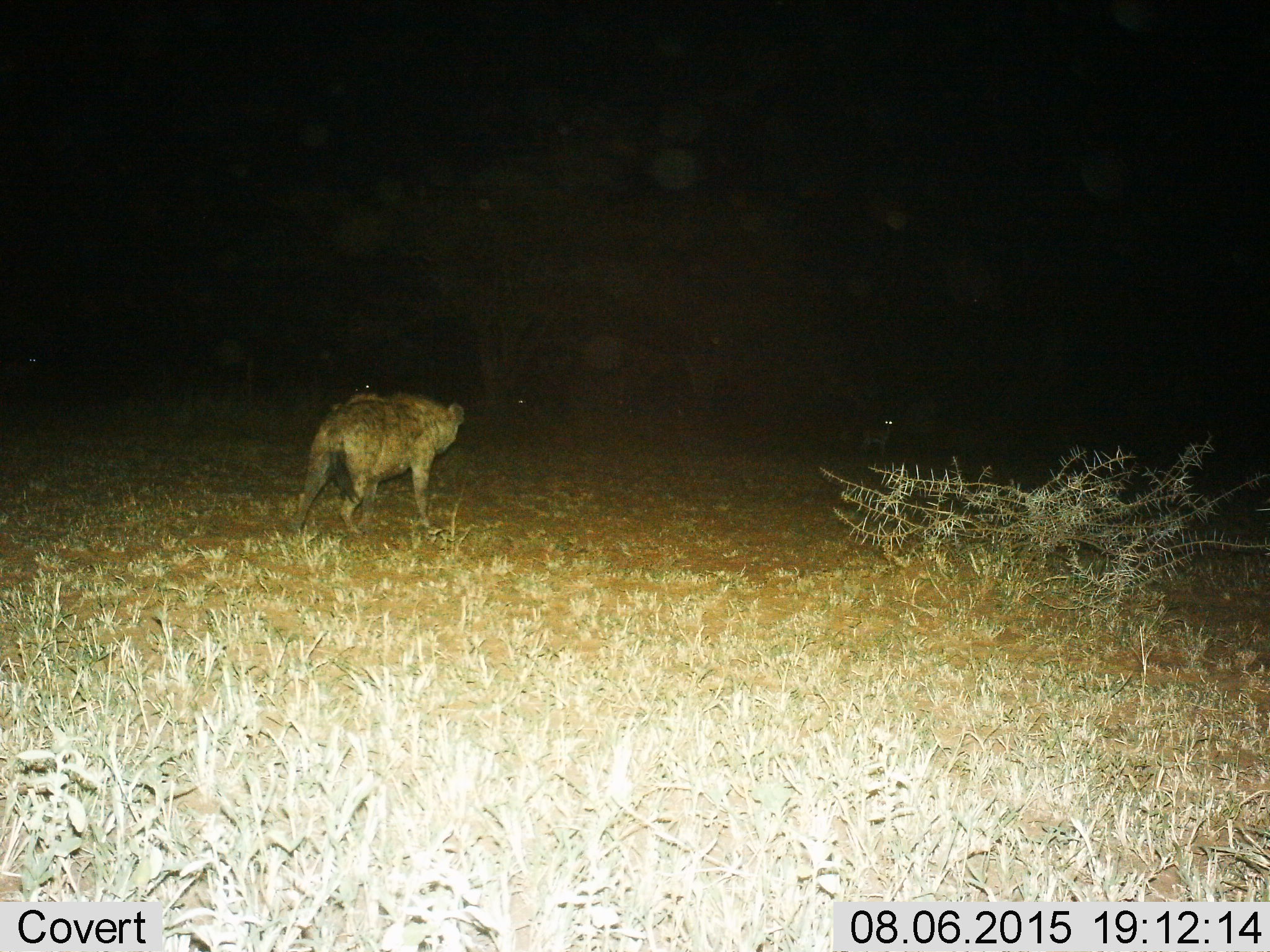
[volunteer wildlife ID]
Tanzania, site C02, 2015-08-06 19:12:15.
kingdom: Animalia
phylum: Chordata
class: Mammalia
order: Carnivora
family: Hyaenidae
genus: Crocuta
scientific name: Crocuta crocuta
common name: spotted hyena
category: hyenaspotted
Hyenaspotted (spotted hyena) (Crocuta crocuta), count 1. Behavior (volunteer vote fractions): standing 25%, resting 0%, moving 81%, interacting 0%. Young present (vote fraction): 0%. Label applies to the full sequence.